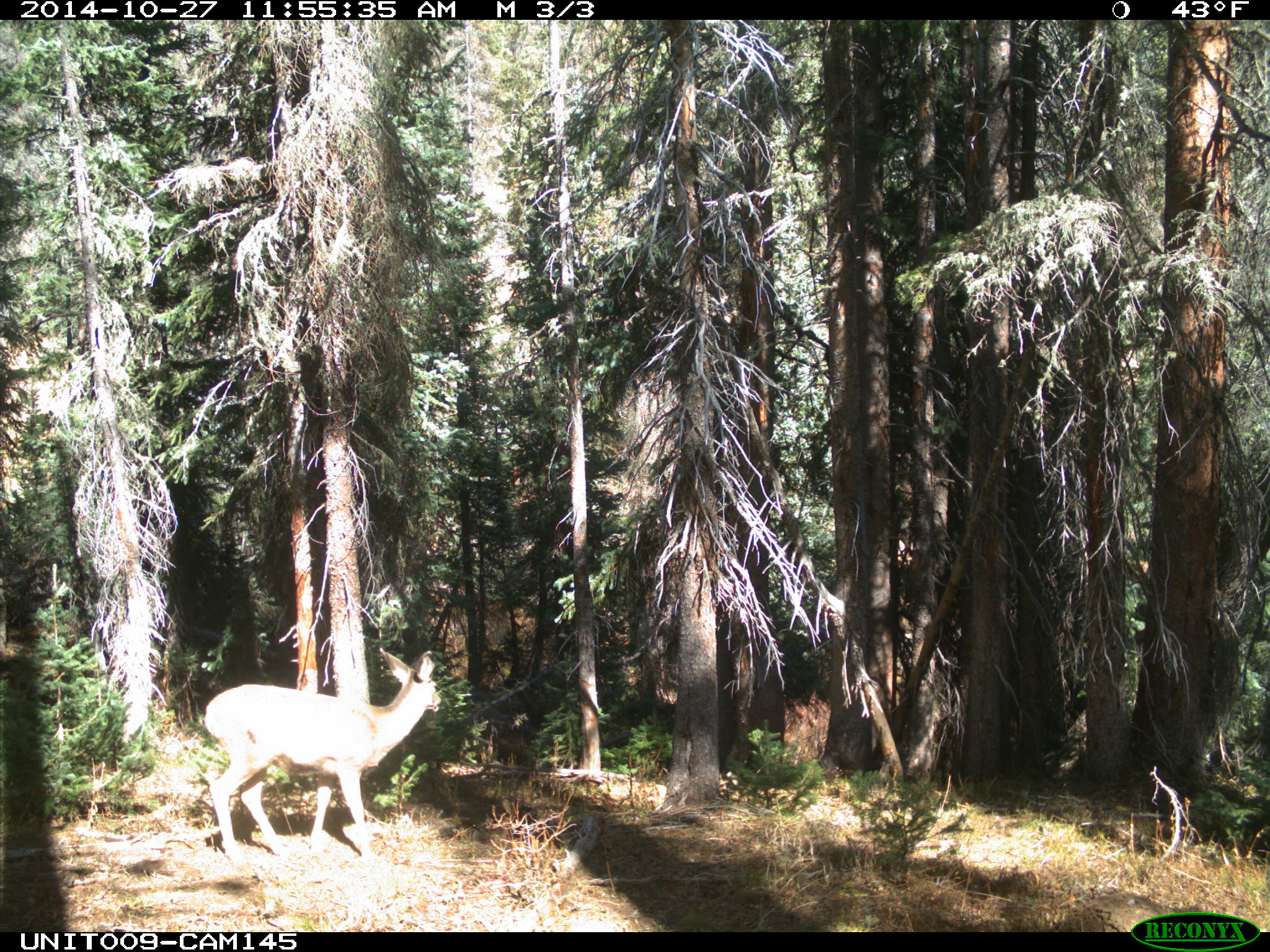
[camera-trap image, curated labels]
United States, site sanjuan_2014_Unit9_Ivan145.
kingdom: Animalia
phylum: Chordata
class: Mammalia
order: Artiodactyla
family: Cervidae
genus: Odocoileus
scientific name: Odocoileus hemionus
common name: mule deer